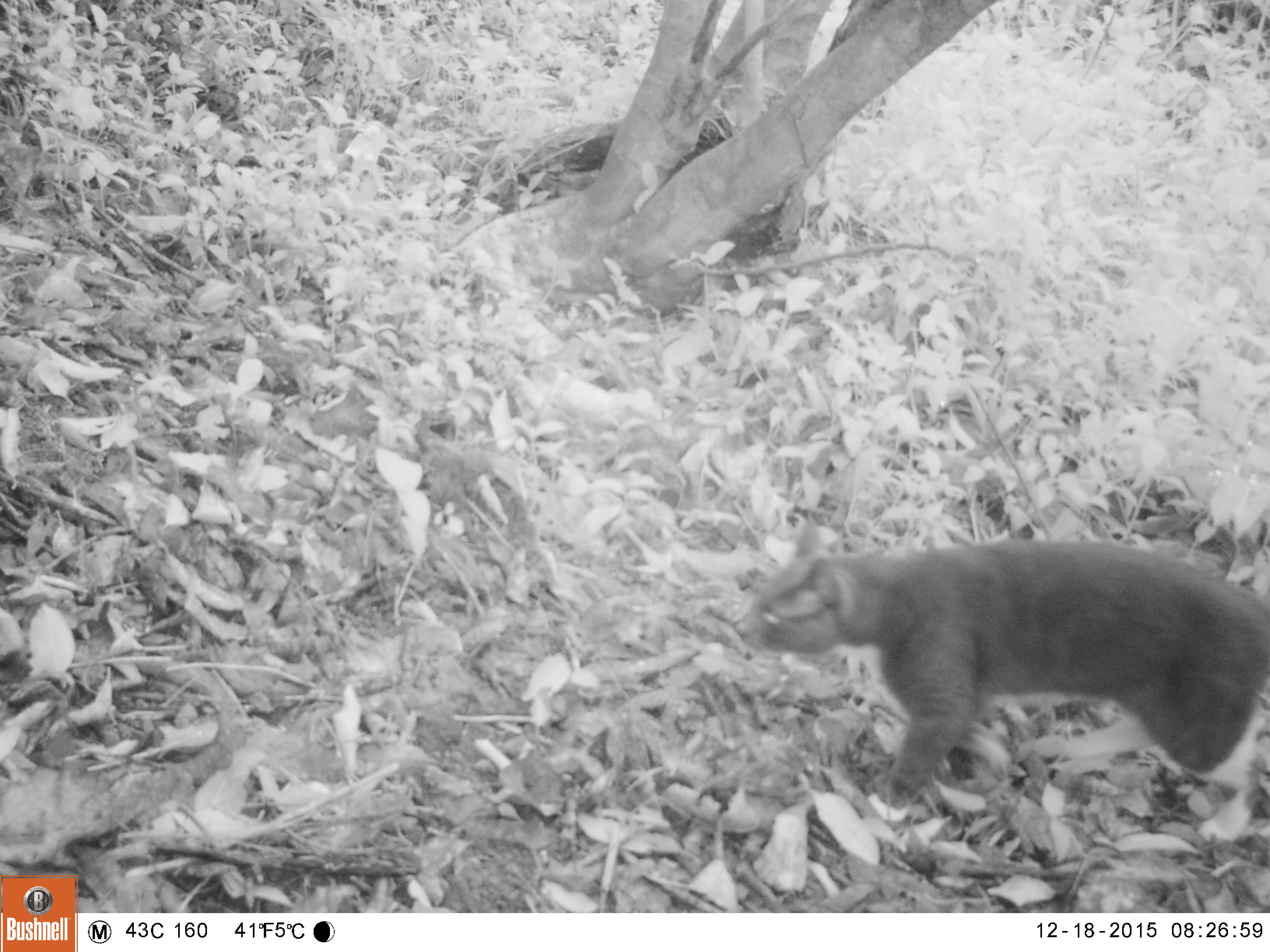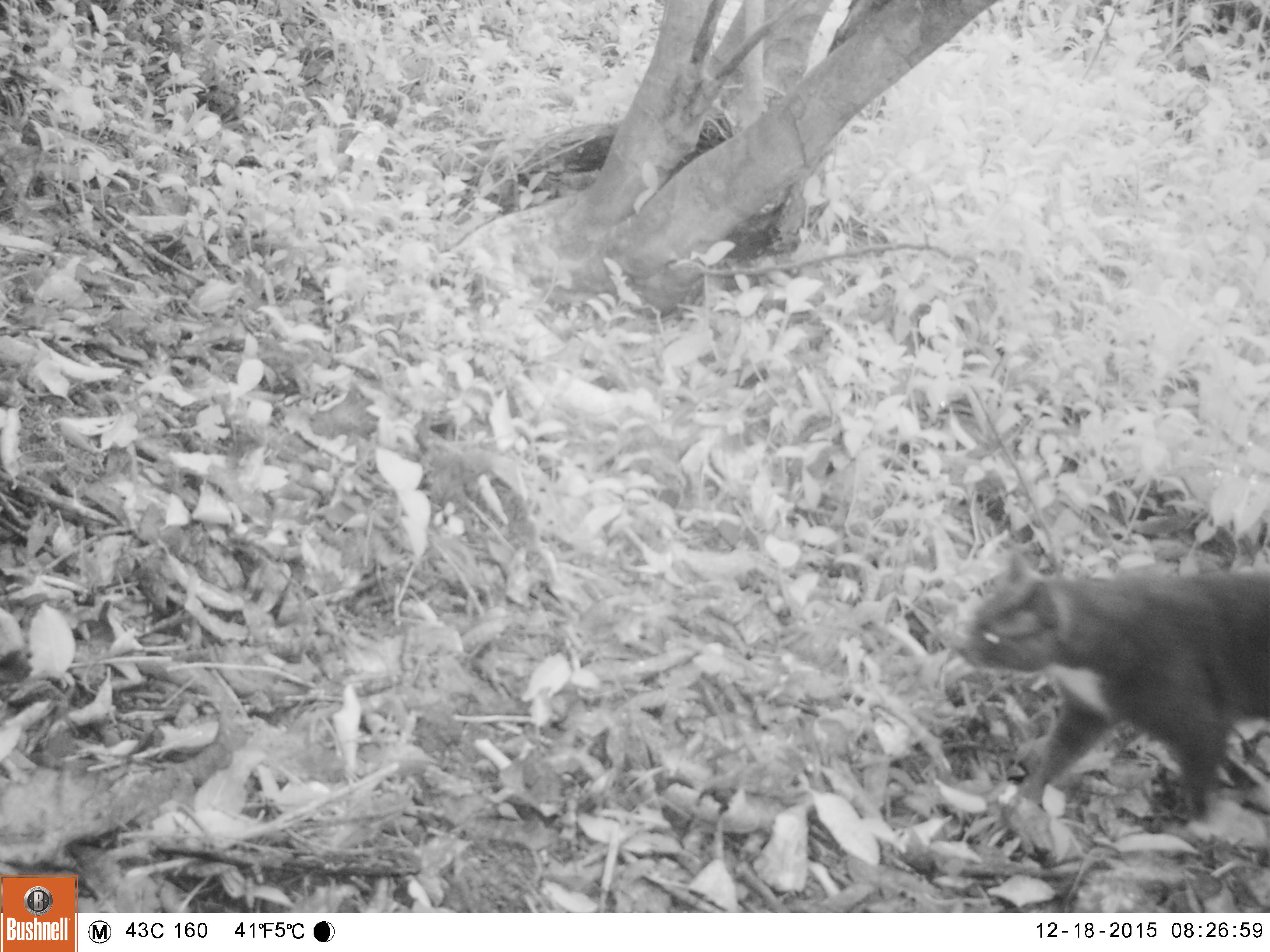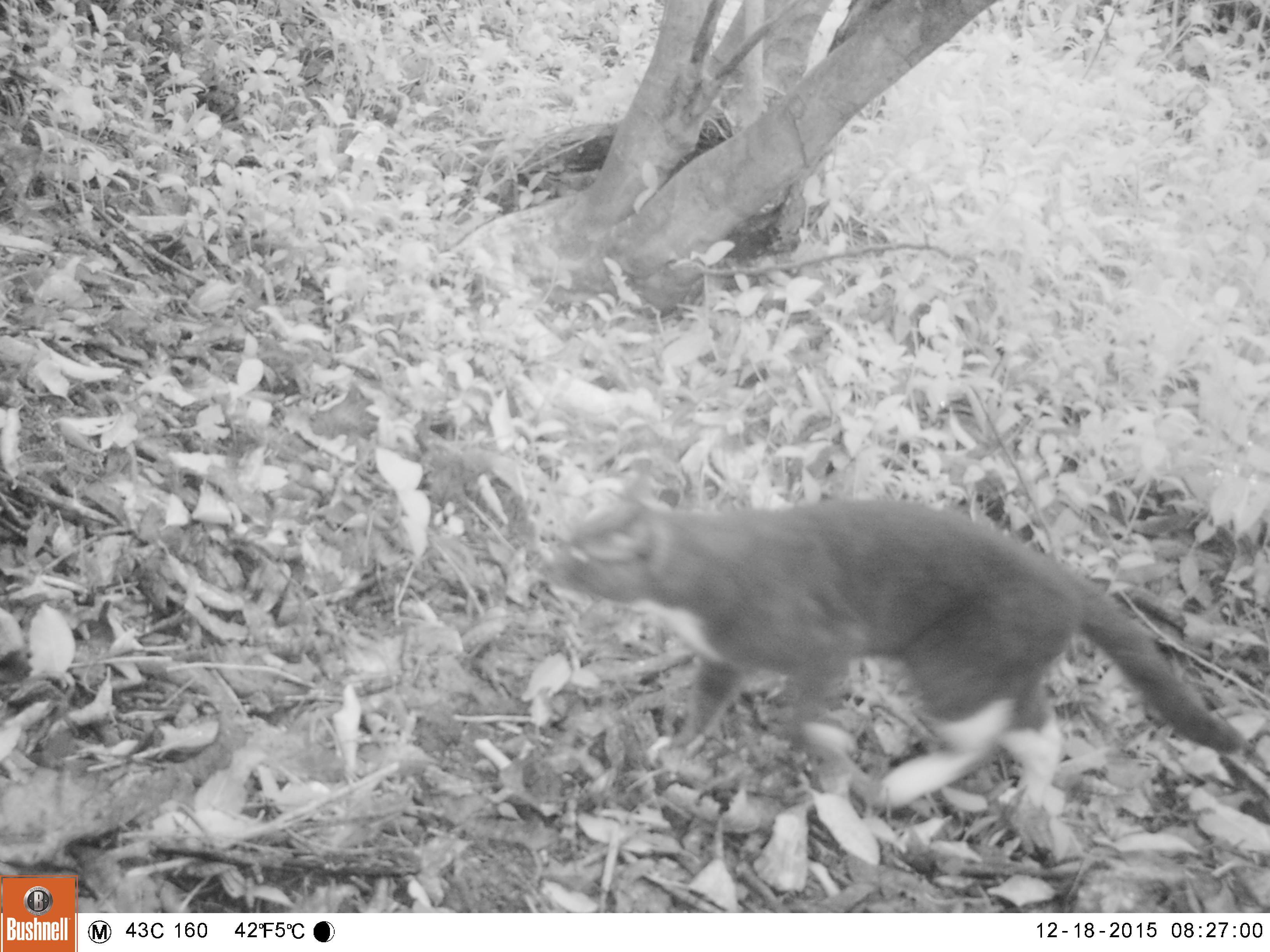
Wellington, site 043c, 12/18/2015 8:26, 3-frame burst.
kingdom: Animalia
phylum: Chordata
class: Mammalia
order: Carnivora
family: Felidae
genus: Felis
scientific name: Felis catus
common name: cat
Cat (Felis catus).